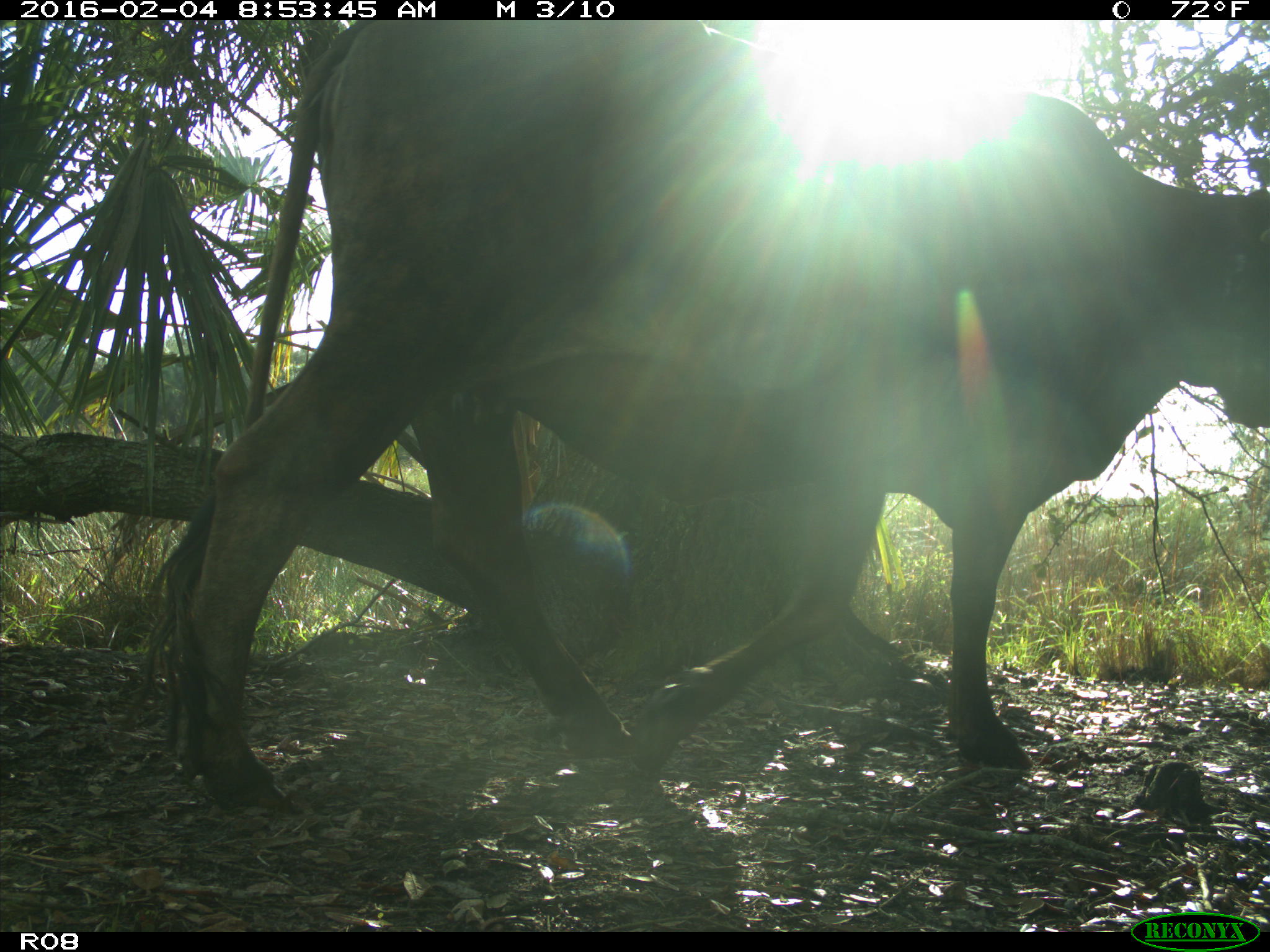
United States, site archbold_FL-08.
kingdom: Animalia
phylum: Chordata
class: Mammalia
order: Artiodactyla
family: Bovidae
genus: Bos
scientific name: Bos taurus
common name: domestic cow